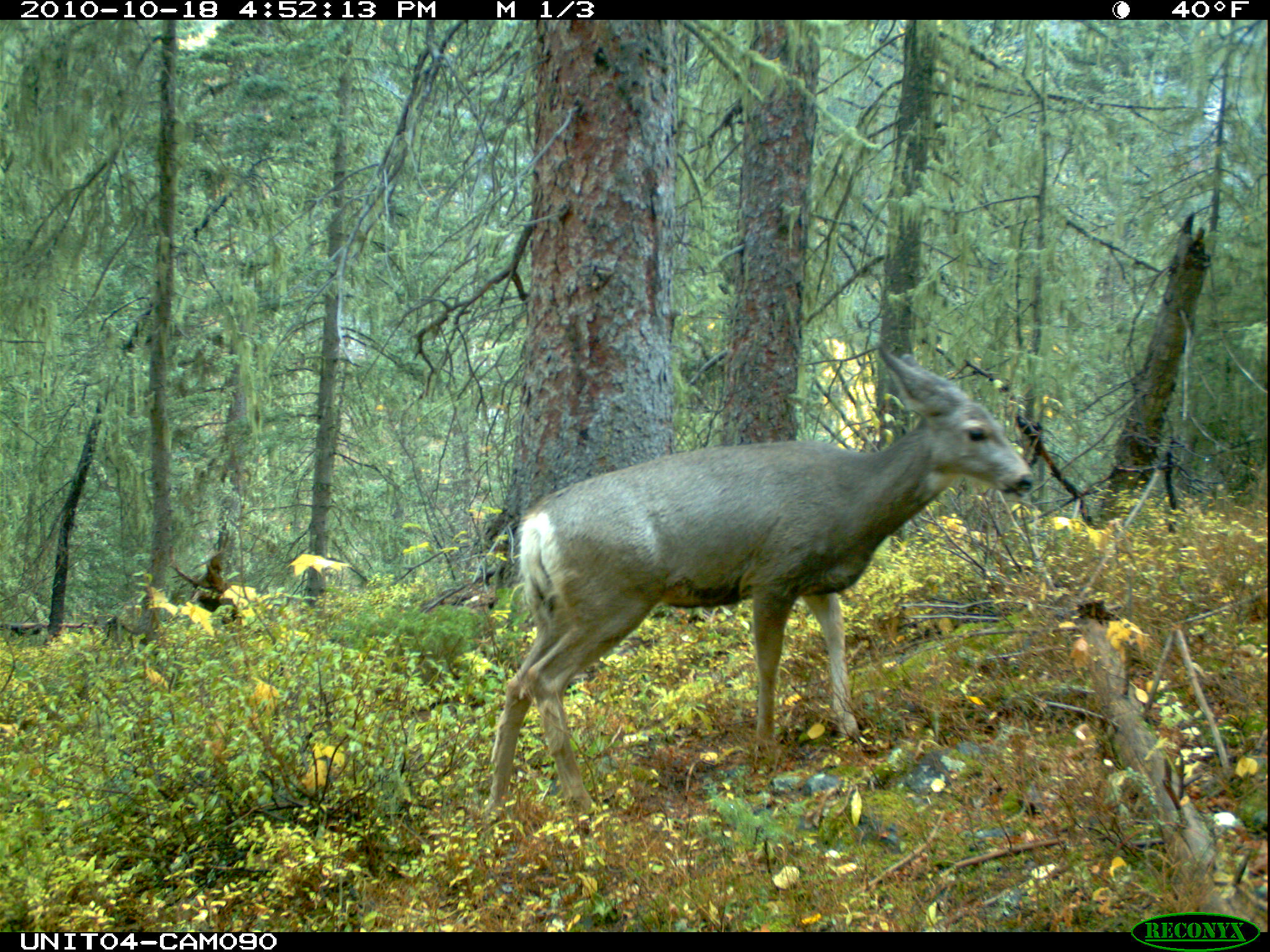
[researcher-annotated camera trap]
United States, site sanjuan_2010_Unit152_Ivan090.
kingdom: Animalia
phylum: Chordata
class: Mammalia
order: Artiodactyla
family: Cervidae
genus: Odocoileus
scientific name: Odocoileus hemionus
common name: mule deer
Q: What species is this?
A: Odocoileus hemionus (mule deer).